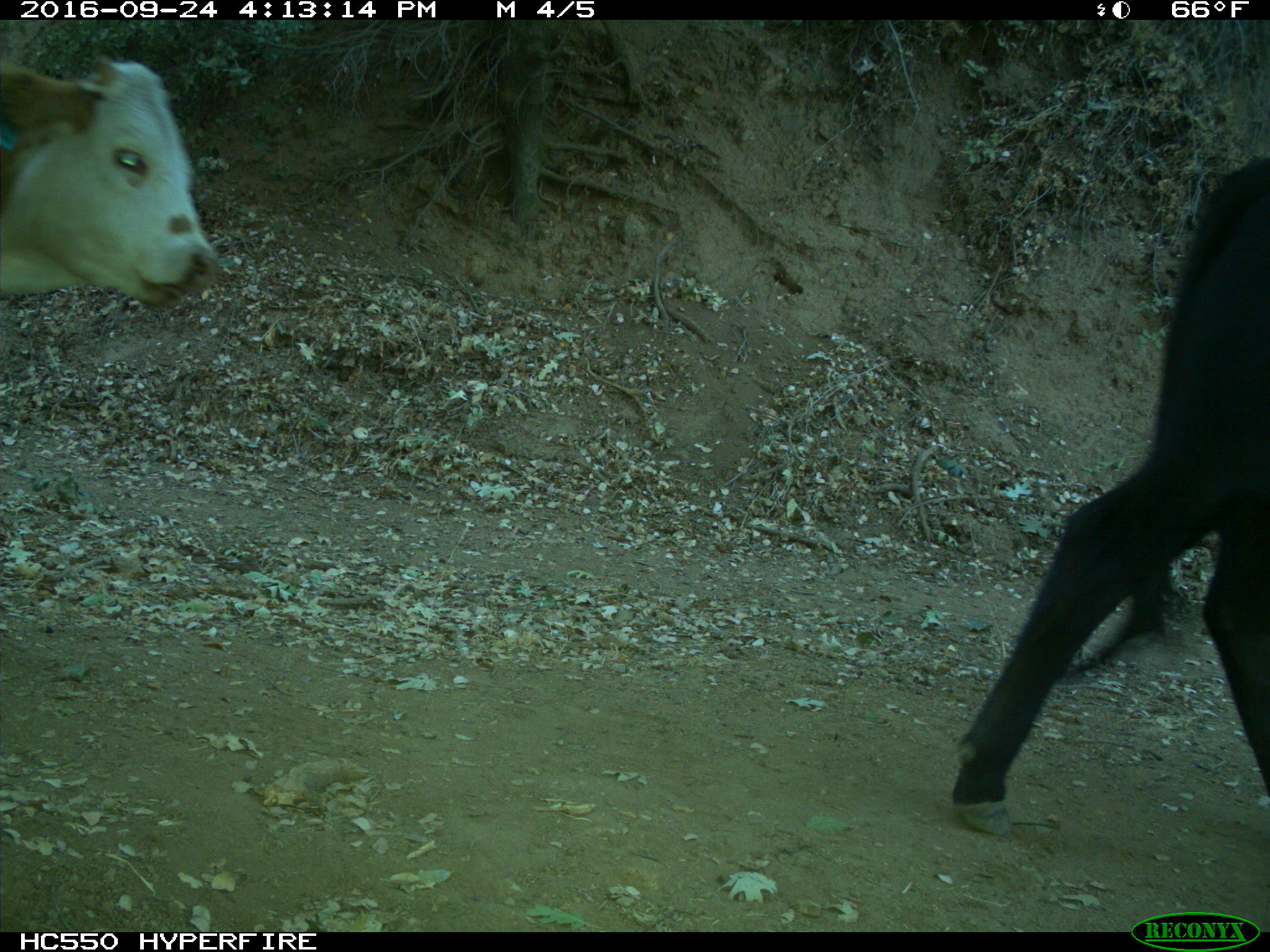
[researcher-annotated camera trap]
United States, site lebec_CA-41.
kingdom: Animalia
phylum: Chordata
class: Mammalia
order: Artiodactyla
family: Bovidae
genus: Bos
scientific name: Bos taurus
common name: domestic cow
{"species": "Bos taurus (domestic cow)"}